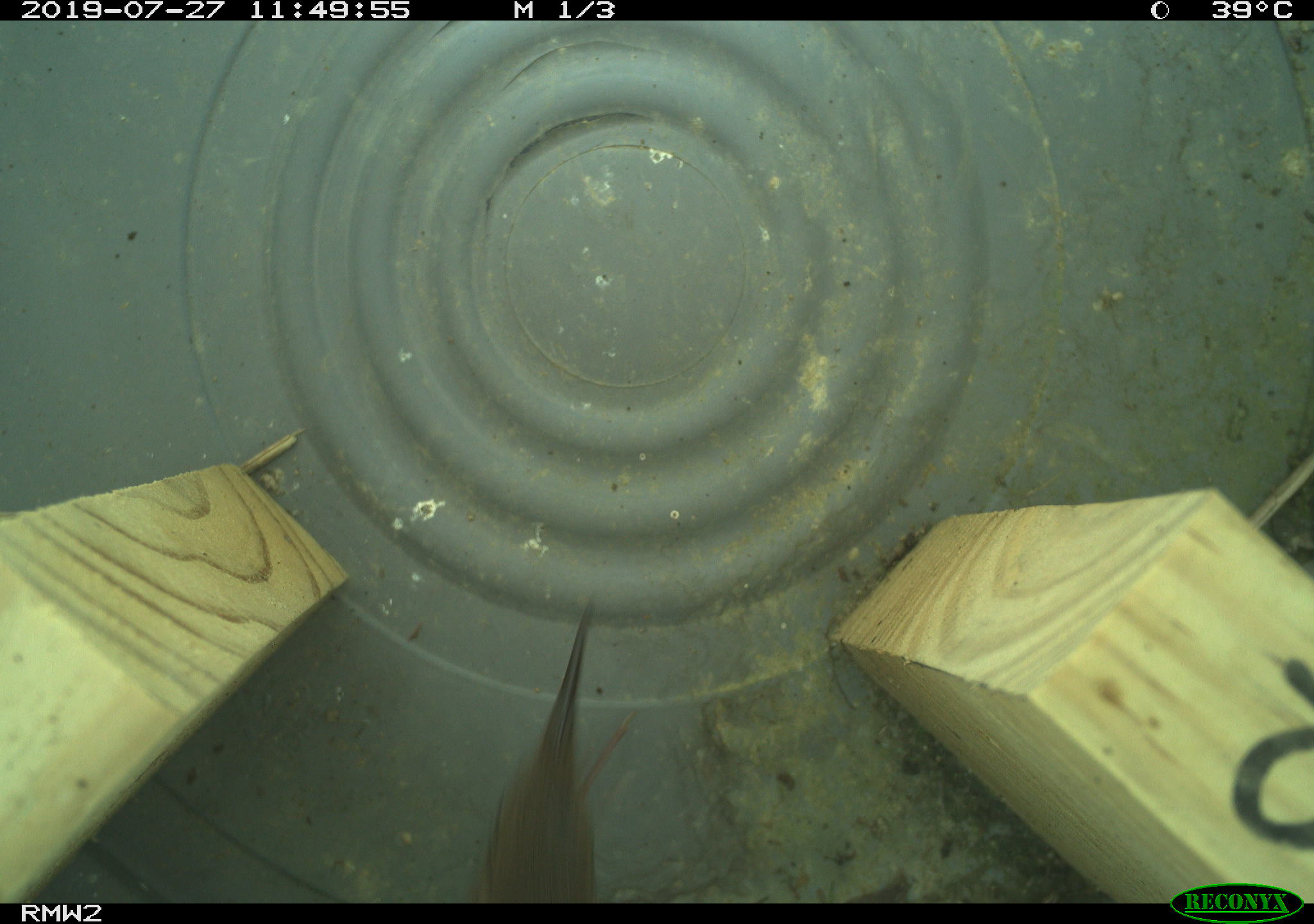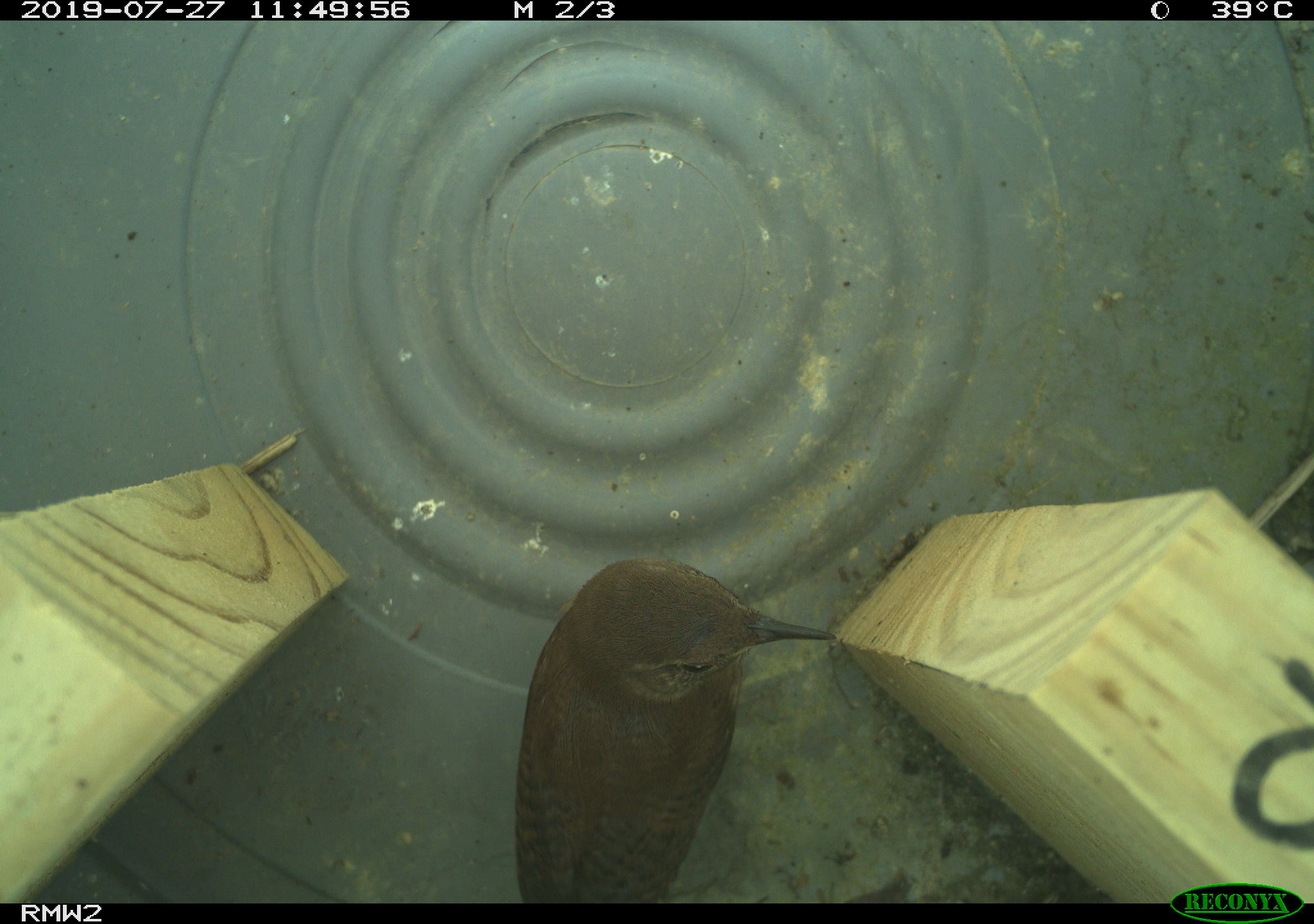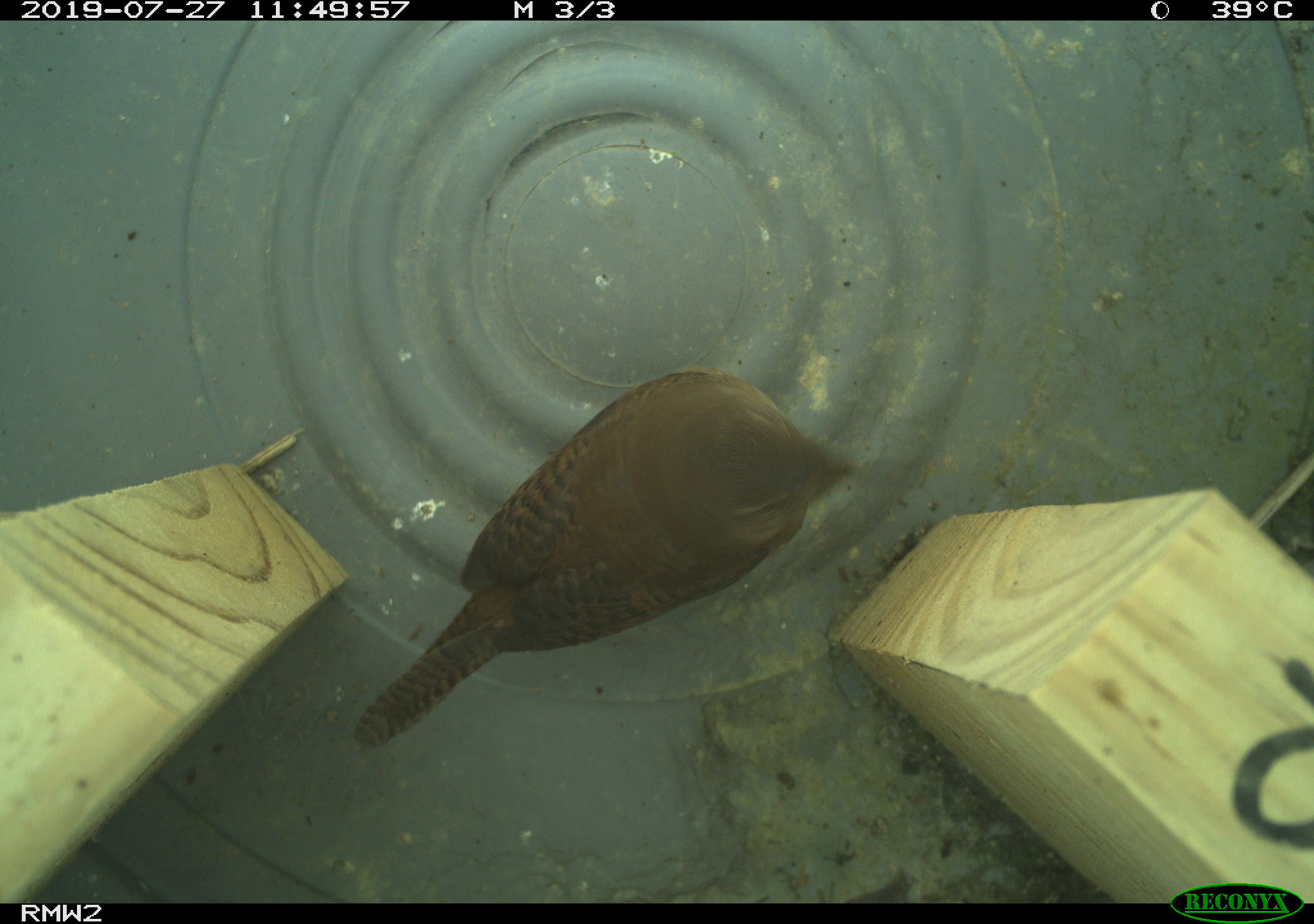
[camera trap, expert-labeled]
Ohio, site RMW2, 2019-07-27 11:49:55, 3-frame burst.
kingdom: Animalia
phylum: Chordata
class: Aves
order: Passeriformes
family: Troglodytidae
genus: Troglodytes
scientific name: Troglodytes aedon aedon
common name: northern house wren